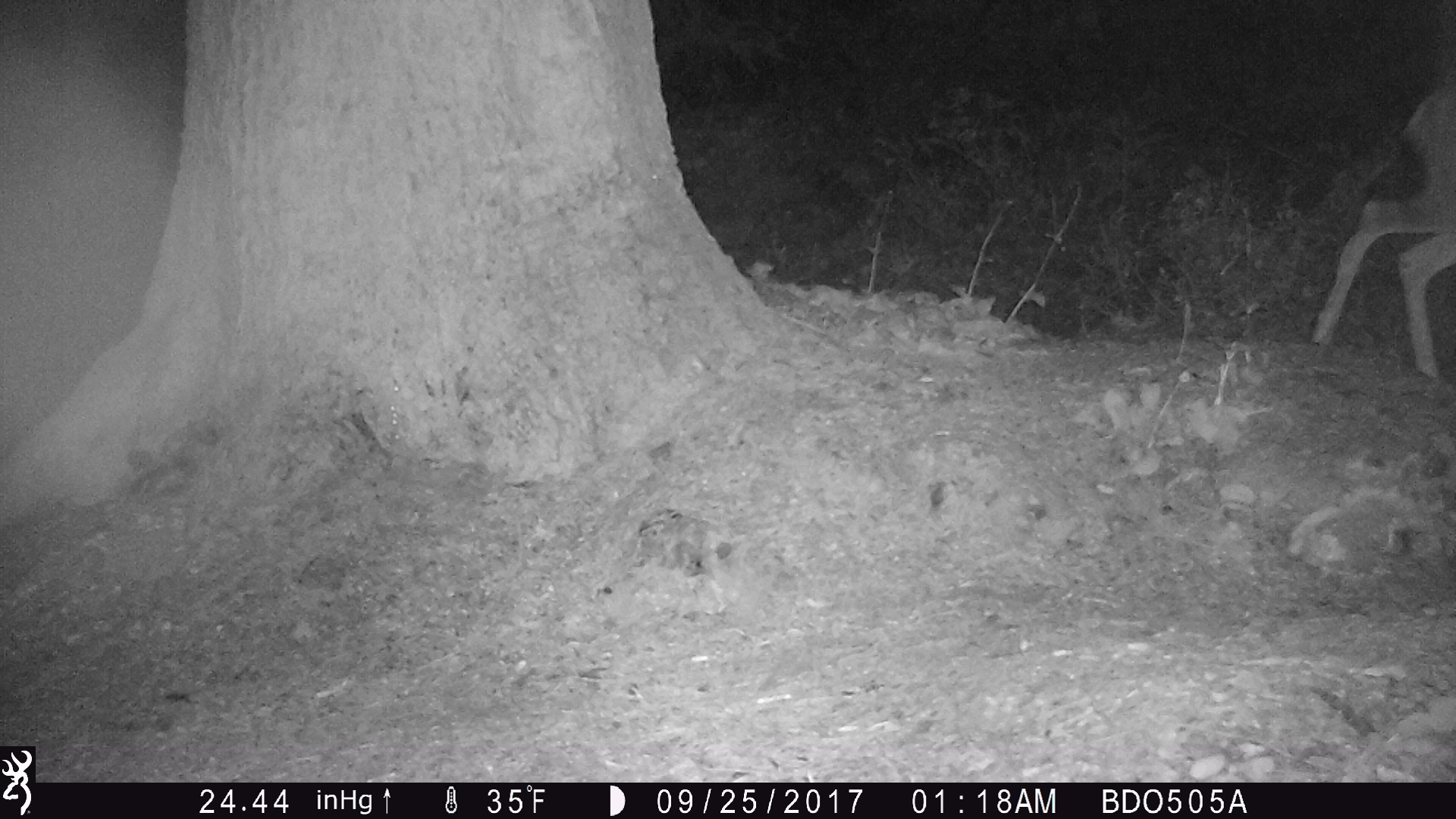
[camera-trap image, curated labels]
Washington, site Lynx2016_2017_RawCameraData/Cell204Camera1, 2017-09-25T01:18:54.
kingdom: Animalia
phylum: Chordata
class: Mammalia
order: Artiodactyla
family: Cervidae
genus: Odocoileus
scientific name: Odocoileus hemionus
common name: mule deer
Odocoileus hemionus (mule deer). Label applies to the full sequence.